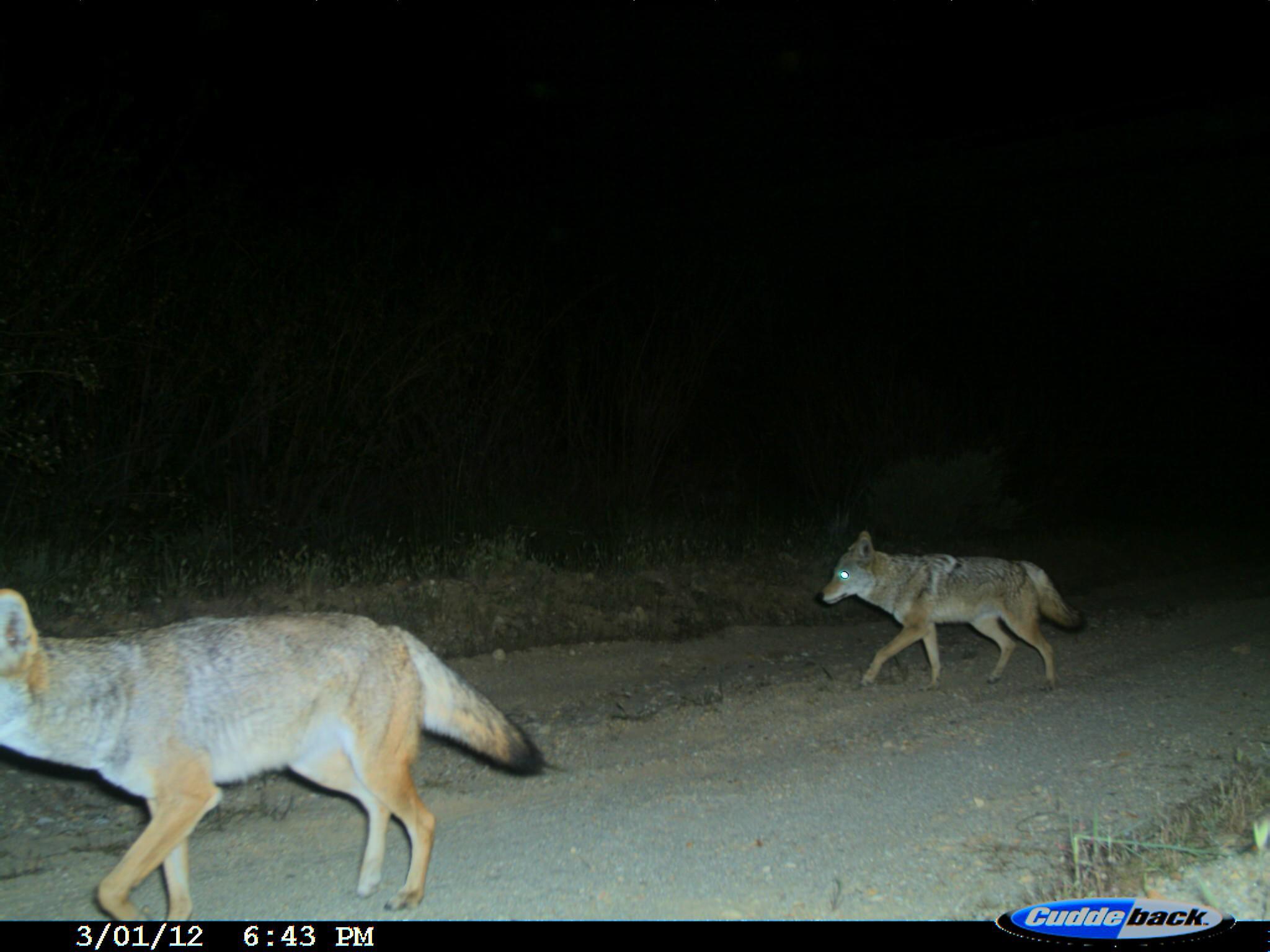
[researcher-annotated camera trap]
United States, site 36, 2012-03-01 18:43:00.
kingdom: Animalia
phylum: Chordata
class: Mammalia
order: Carnivora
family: Canidae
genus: Canis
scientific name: Canis latrans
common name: coyote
Coyote (Canis latrans).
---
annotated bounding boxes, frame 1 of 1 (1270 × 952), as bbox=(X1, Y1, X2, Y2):
coyote: bbox=(0, 589, 544, 923); bbox=(813, 528, 1087, 693)